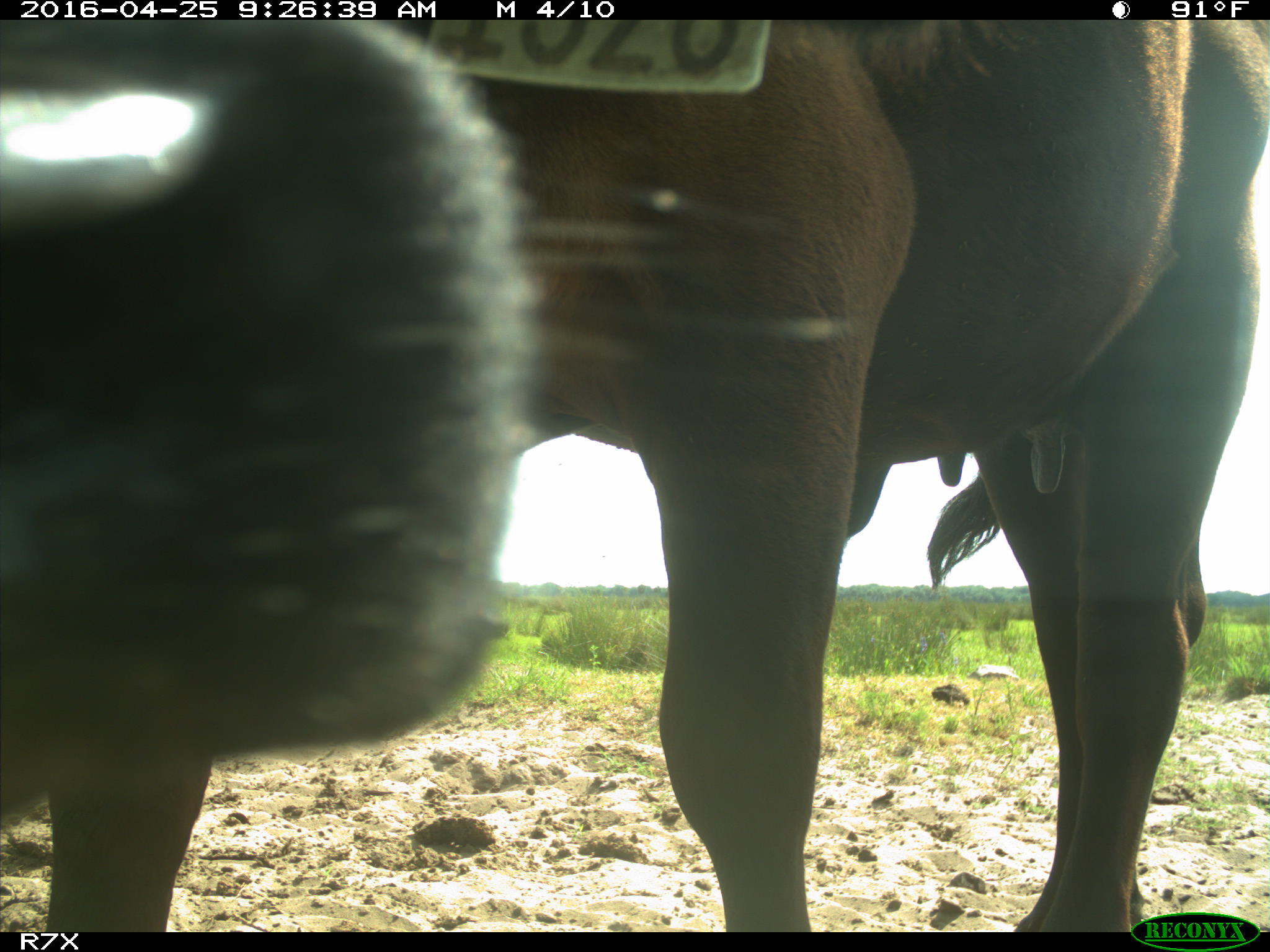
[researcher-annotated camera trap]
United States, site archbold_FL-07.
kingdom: Animalia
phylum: Chordata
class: Mammalia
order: Artiodactyla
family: Bovidae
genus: Bos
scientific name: Bos taurus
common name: domestic cow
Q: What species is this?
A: Bos taurus (domestic cow).